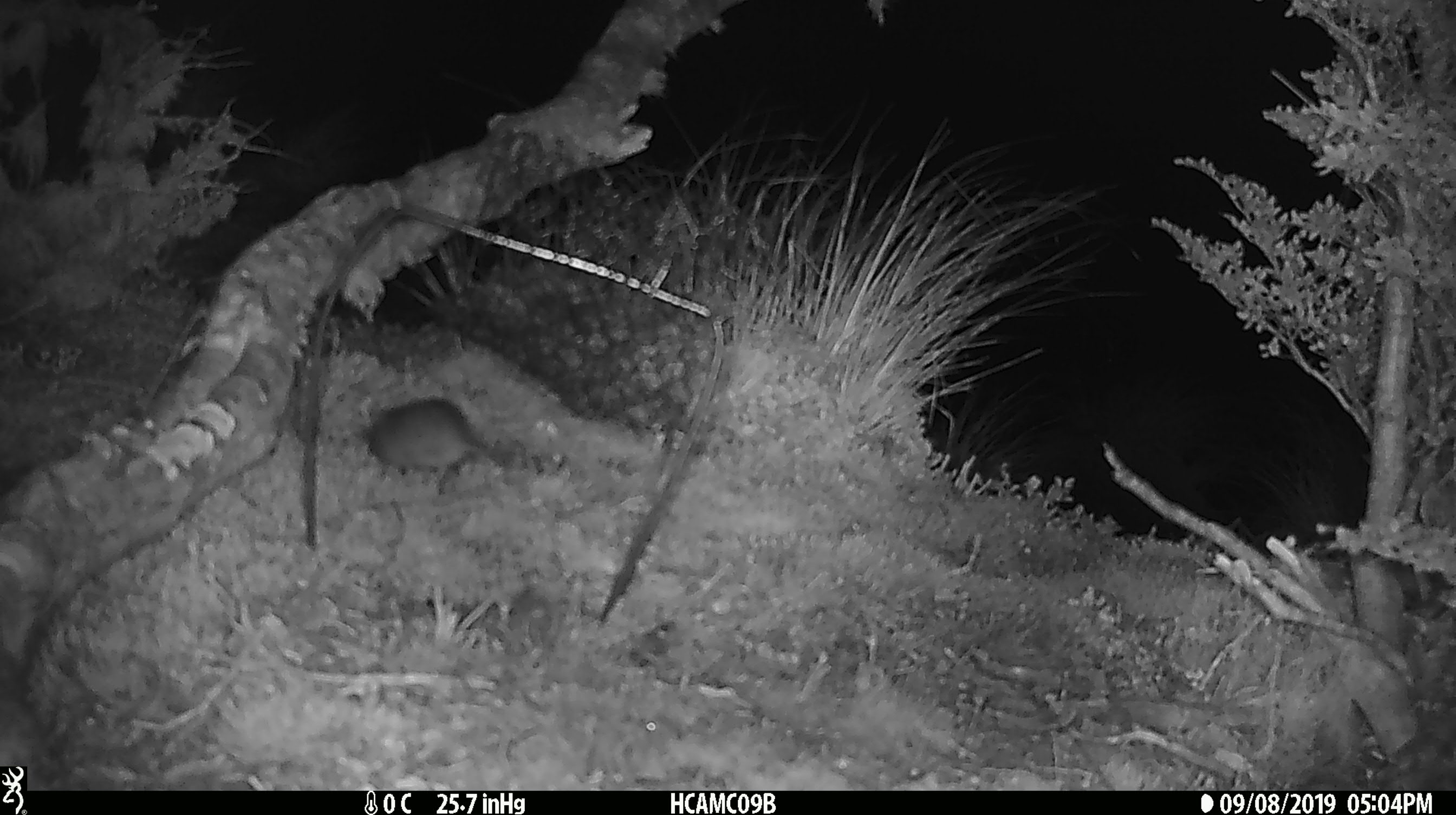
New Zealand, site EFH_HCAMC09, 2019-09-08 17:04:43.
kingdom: Animalia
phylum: Chordata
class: Mammalia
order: Rodentia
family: Muridae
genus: Mus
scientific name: Mus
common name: mouse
Mouse (Mus).